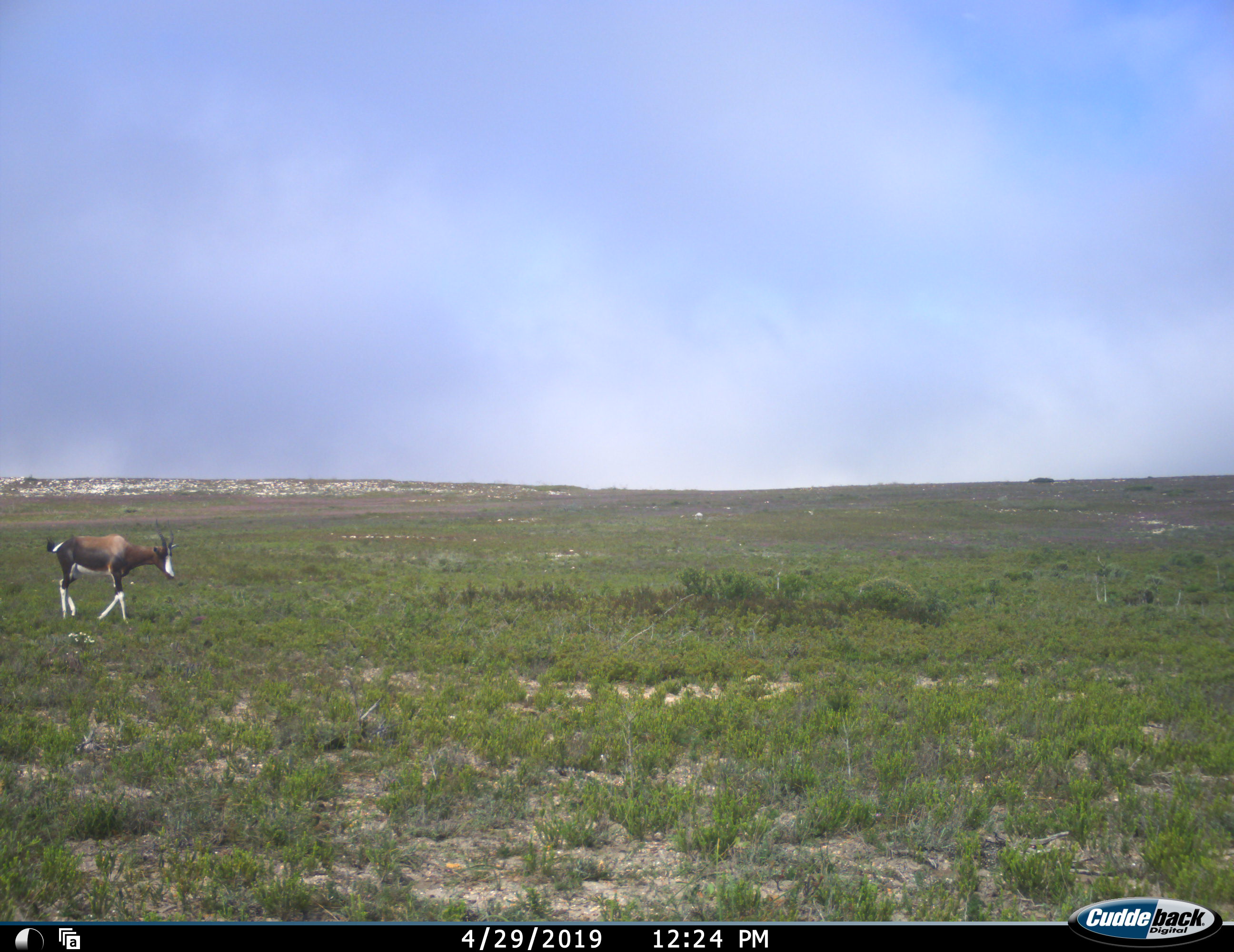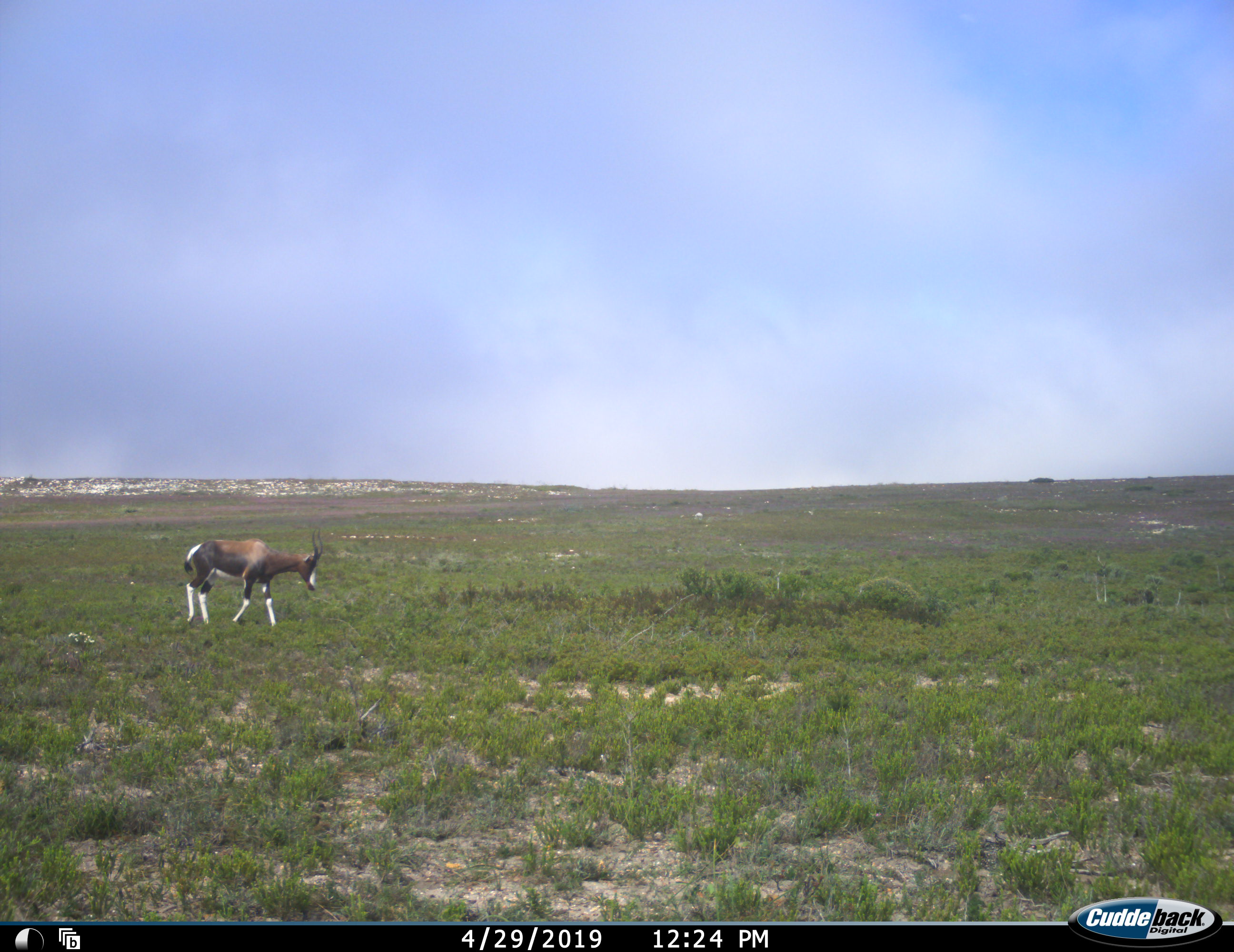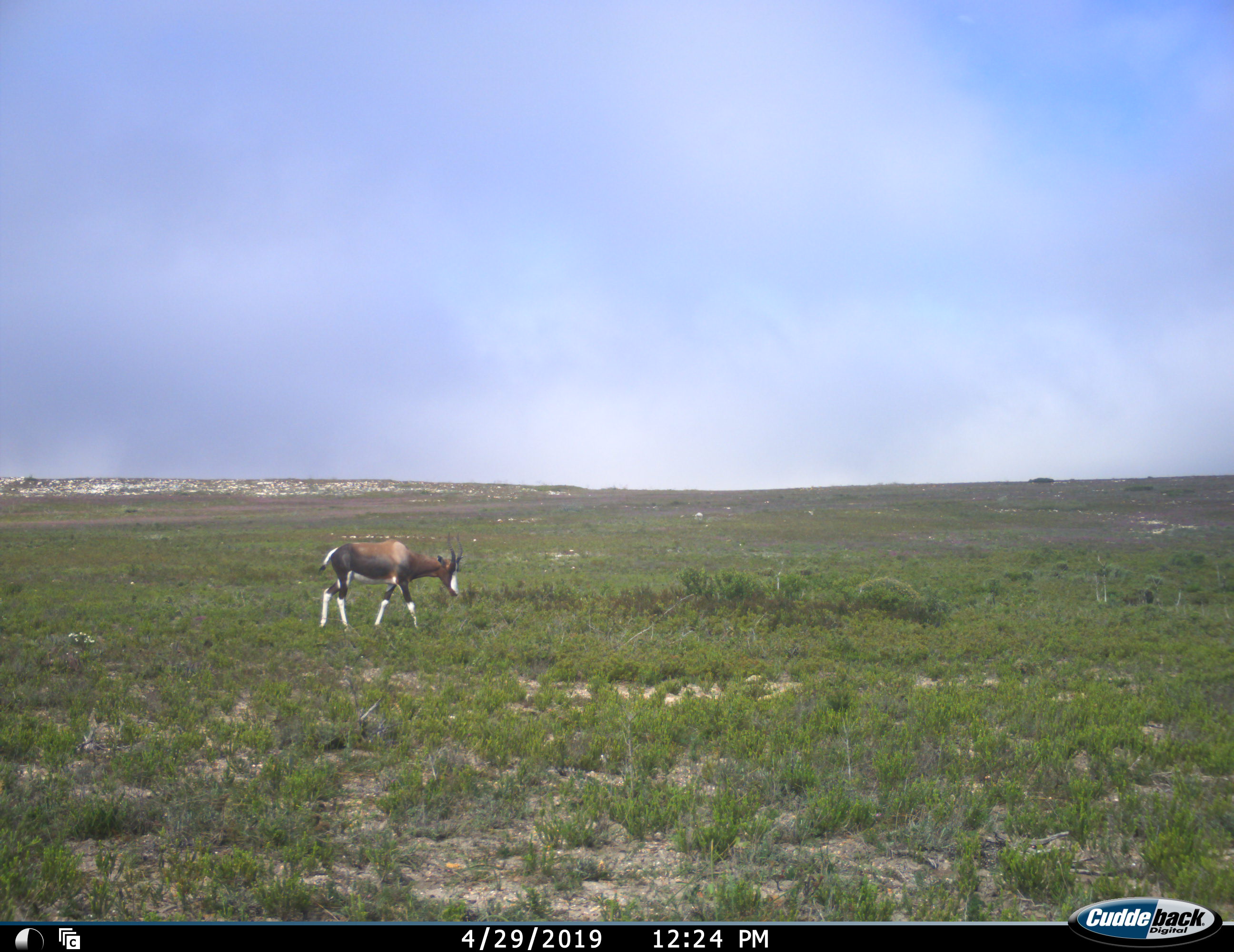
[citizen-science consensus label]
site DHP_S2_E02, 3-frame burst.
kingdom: Animalia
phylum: Chordata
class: Mammalia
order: Artiodactyla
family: Bovidae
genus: Damaliscus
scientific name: Damaliscus pygargus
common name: bontebok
Bontebok (Damaliscus pygargus), count 1. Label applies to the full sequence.